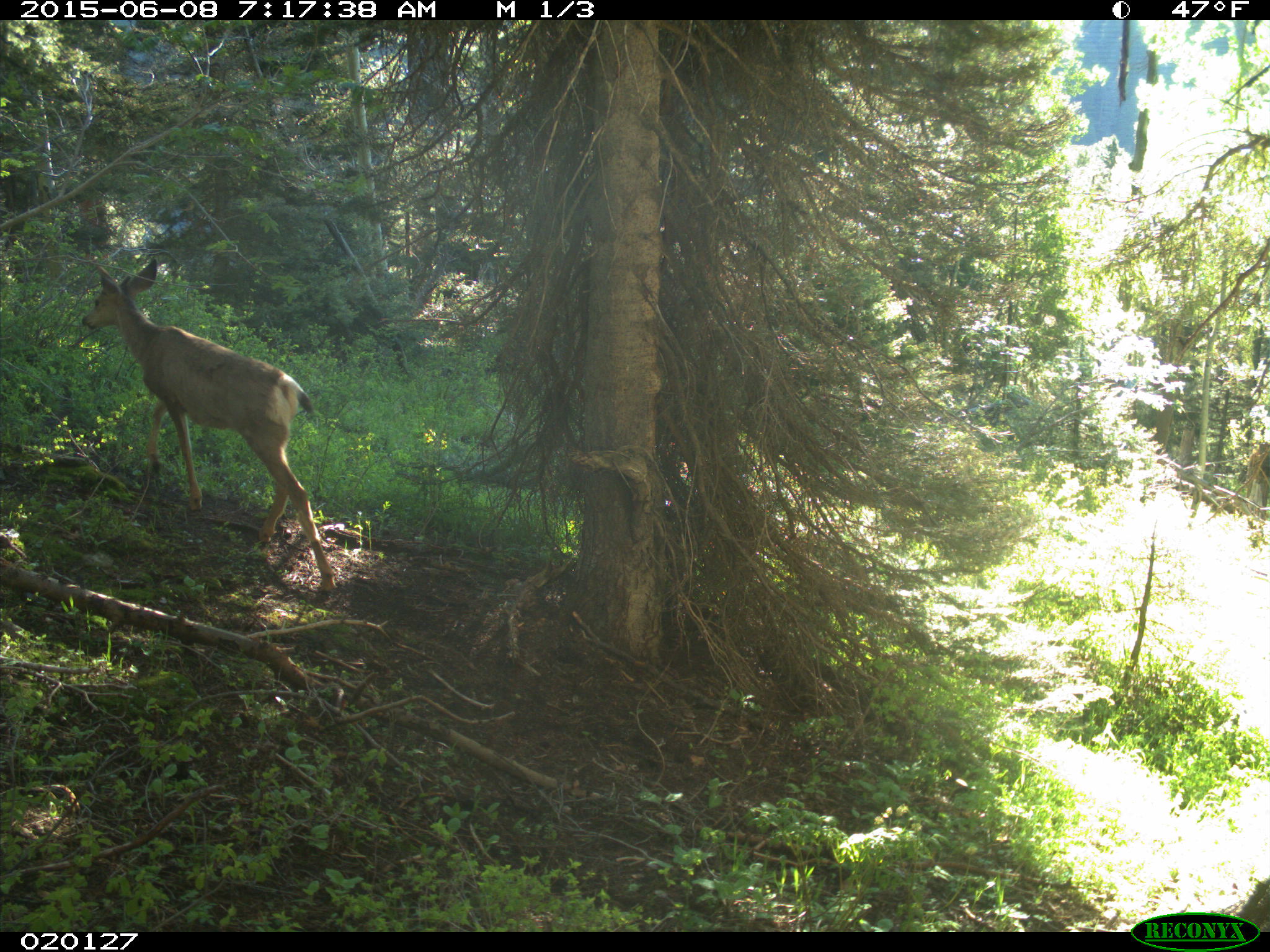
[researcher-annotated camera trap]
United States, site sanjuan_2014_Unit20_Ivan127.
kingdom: Animalia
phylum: Chordata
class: Mammalia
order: Artiodactyla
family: Cervidae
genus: Odocoileus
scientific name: Odocoileus hemionus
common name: mule deer